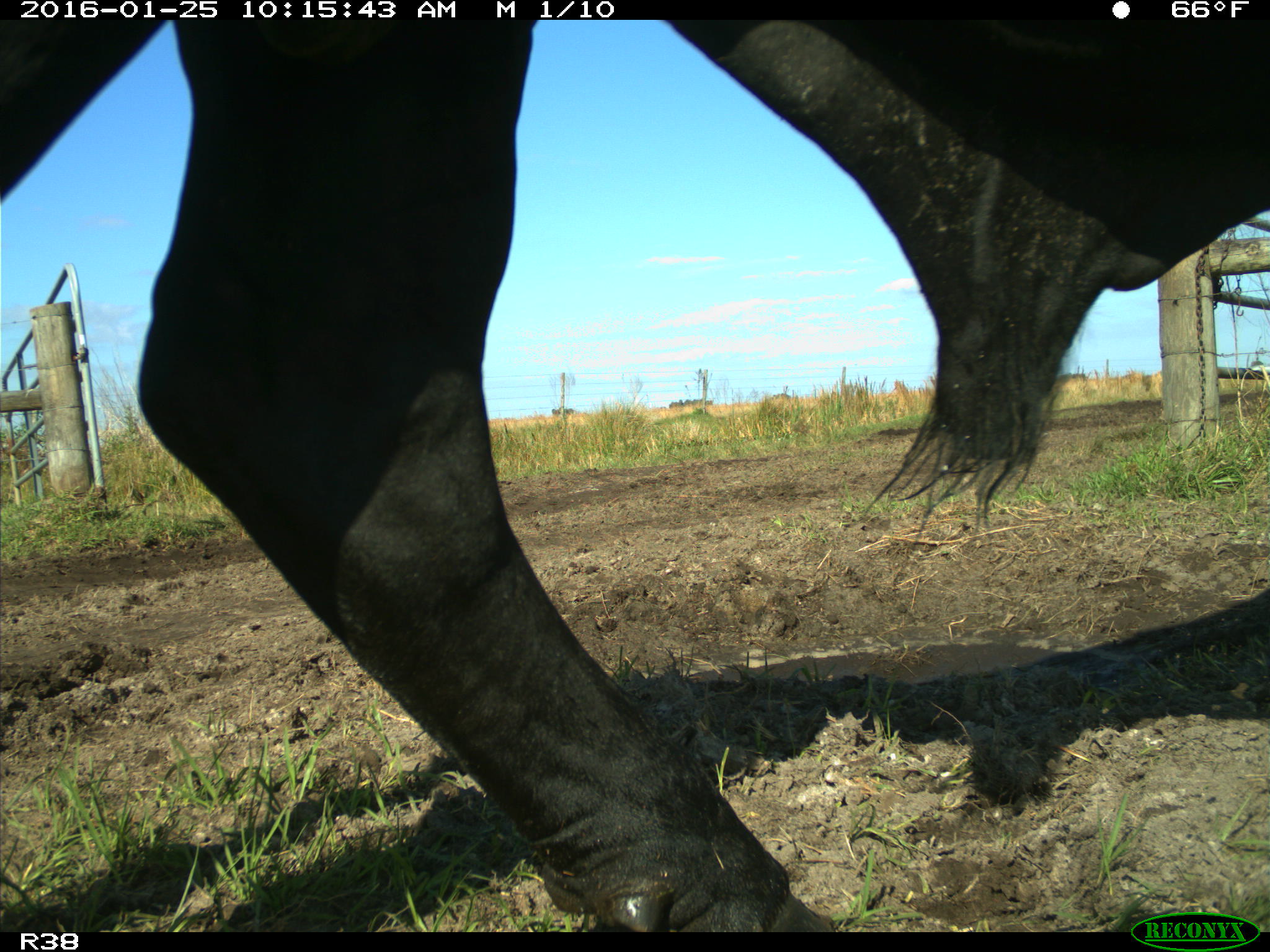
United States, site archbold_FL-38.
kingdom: Animalia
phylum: Chordata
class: Mammalia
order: Artiodactyla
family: Bovidae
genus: Bos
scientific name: Bos taurus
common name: domestic cow